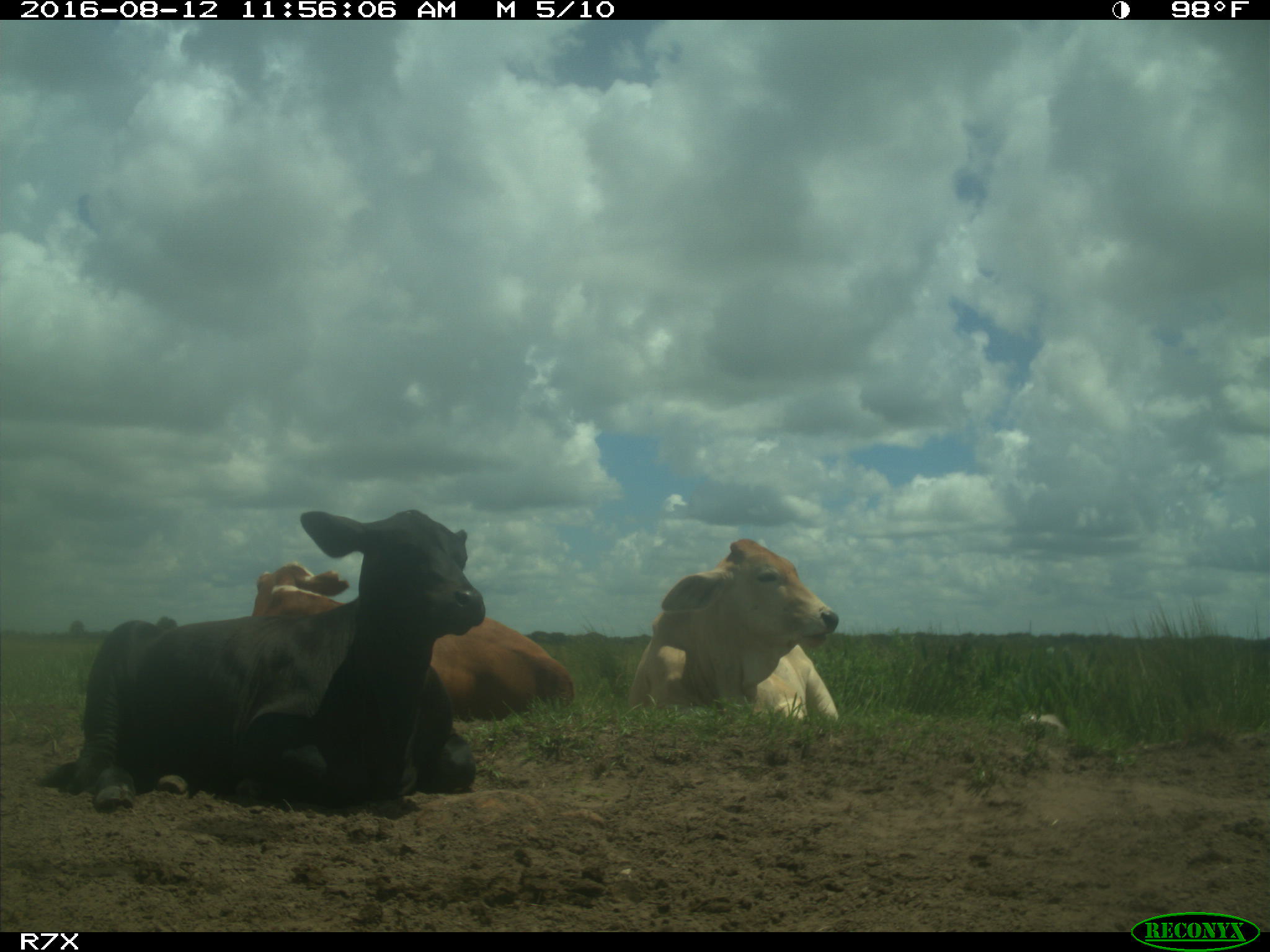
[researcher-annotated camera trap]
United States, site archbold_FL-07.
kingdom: Animalia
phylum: Chordata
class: Mammalia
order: Artiodactyla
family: Bovidae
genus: Bos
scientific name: Bos taurus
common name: domestic cow